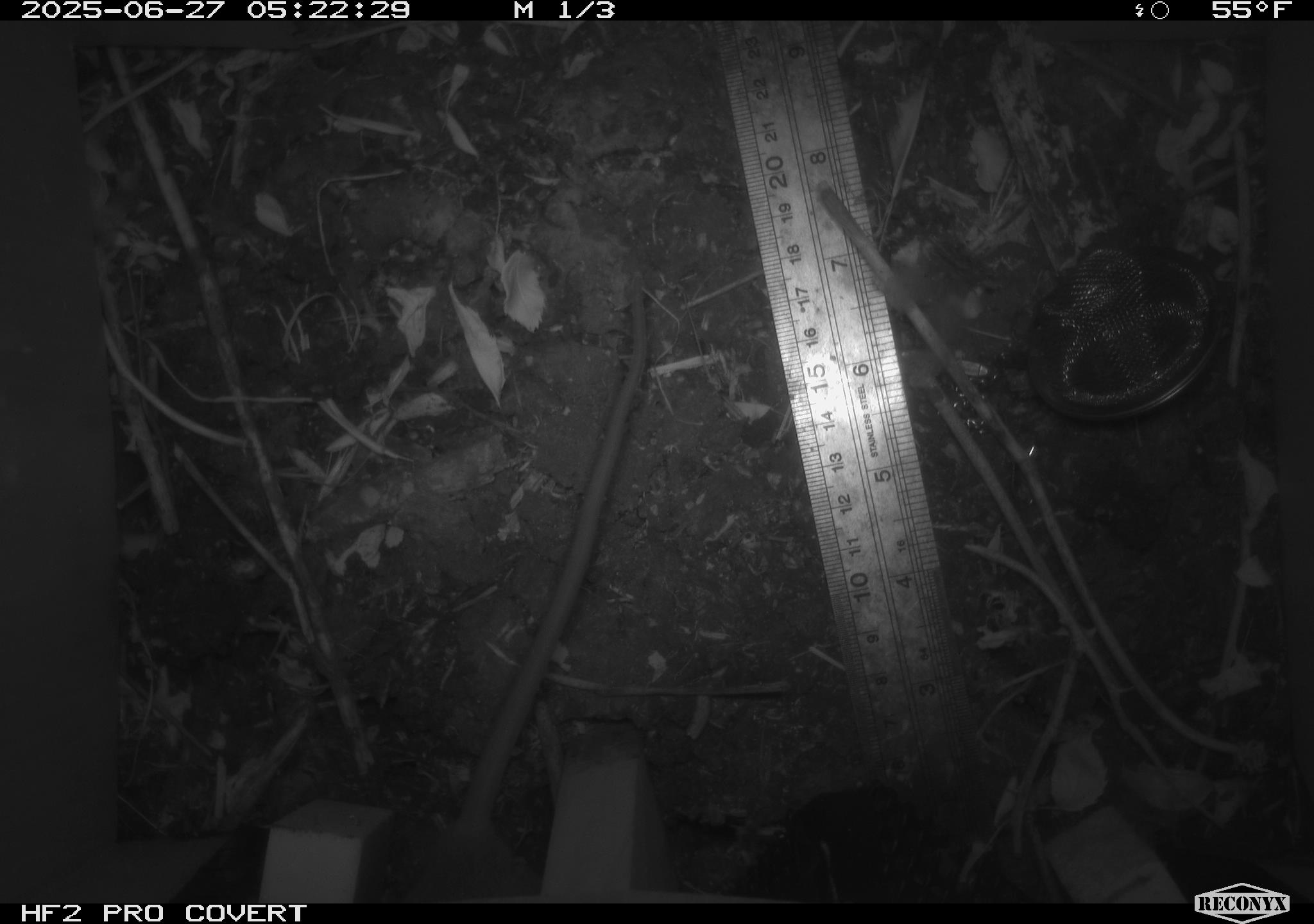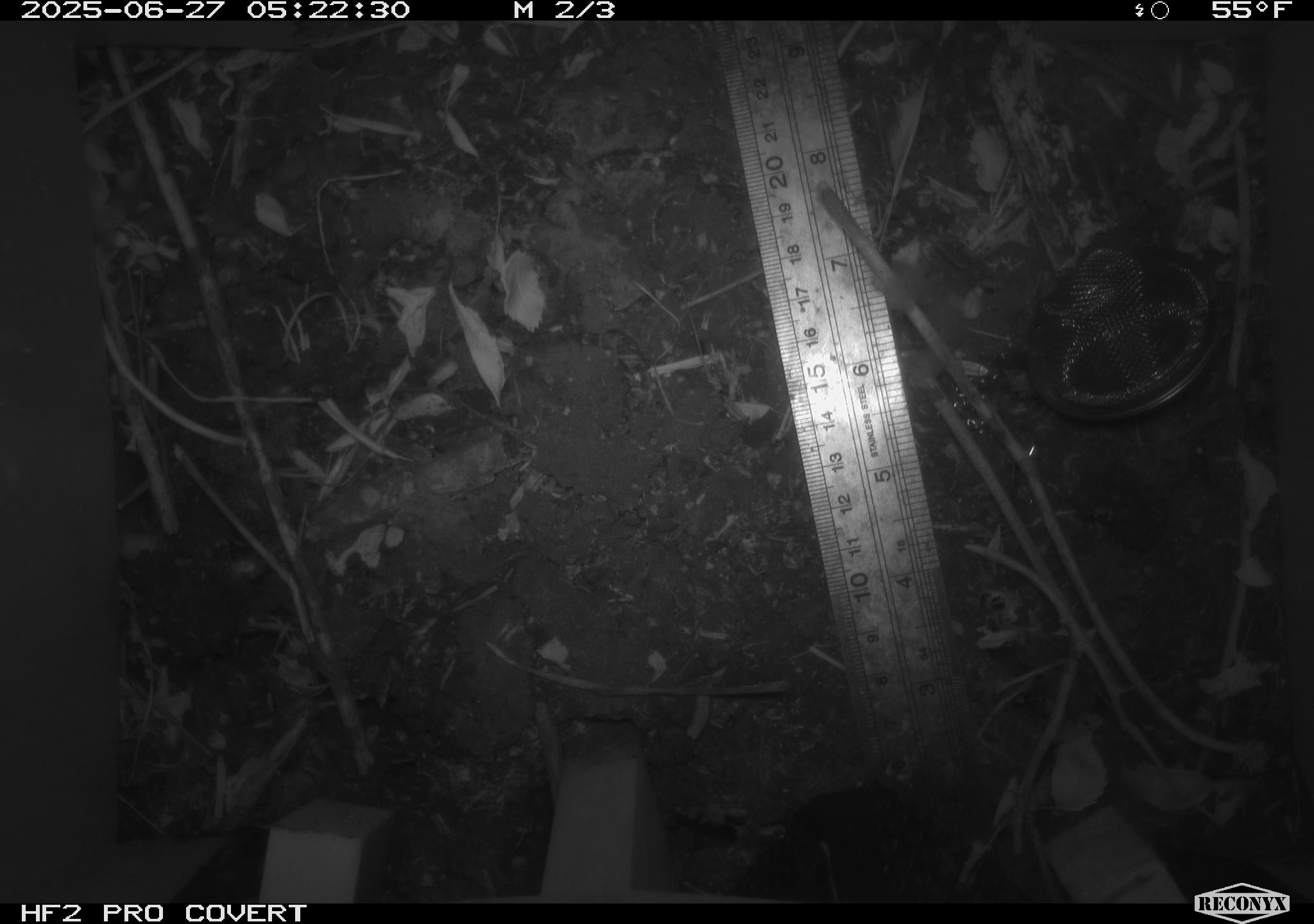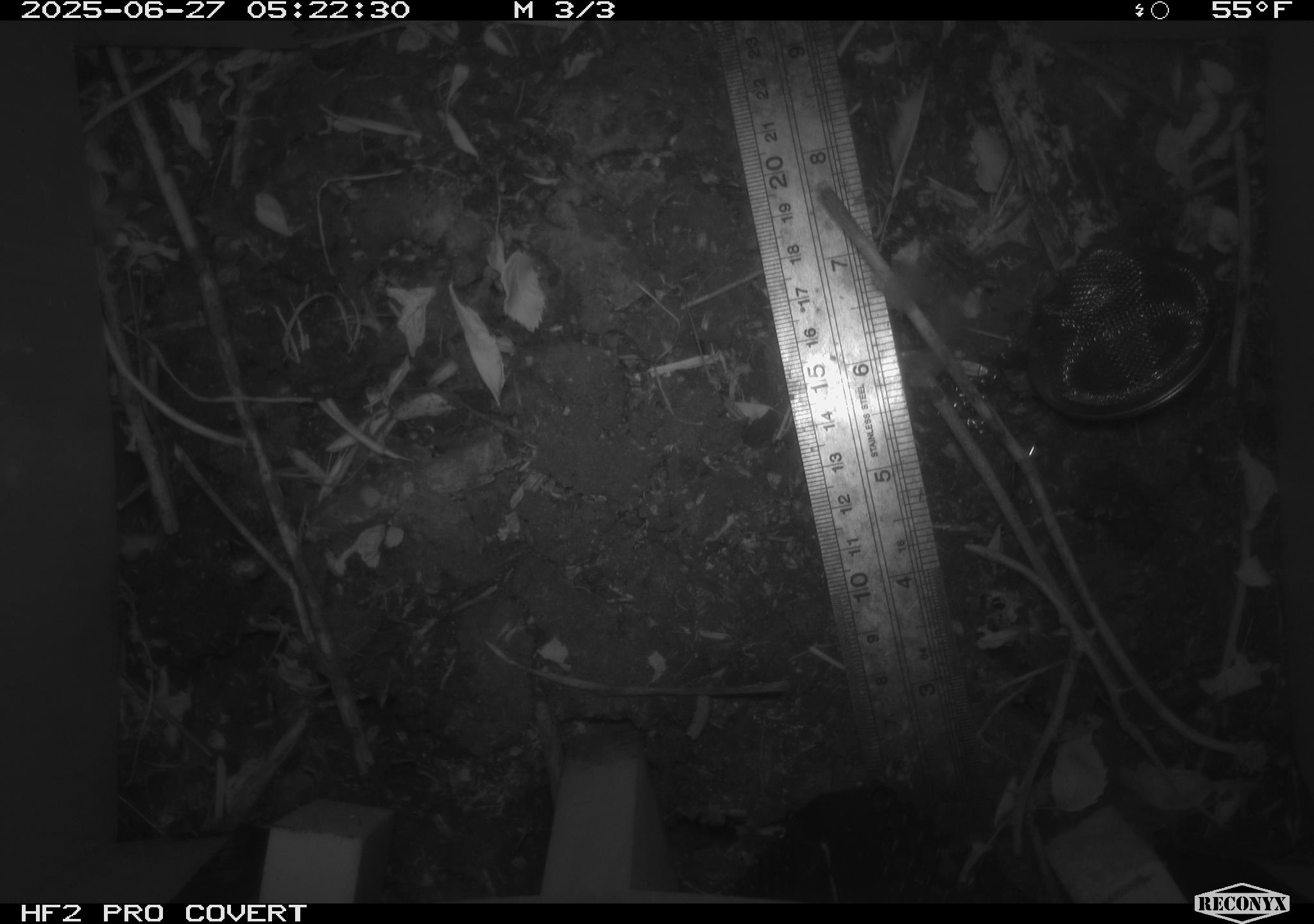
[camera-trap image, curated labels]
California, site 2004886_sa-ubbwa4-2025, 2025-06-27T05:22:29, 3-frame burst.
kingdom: Animalia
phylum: Chordata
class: Mammalia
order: Rodentia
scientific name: Rodentia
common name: rodent